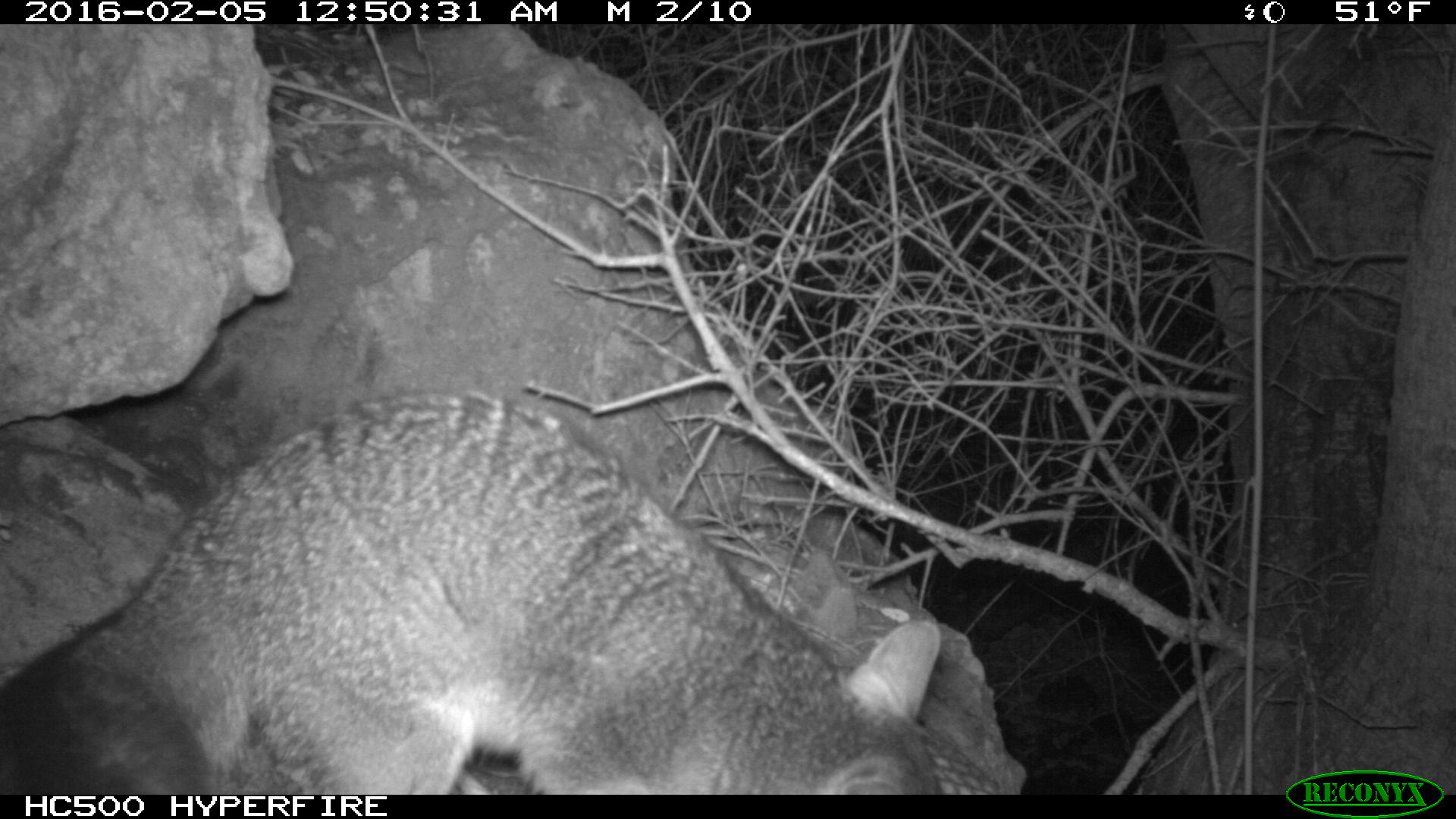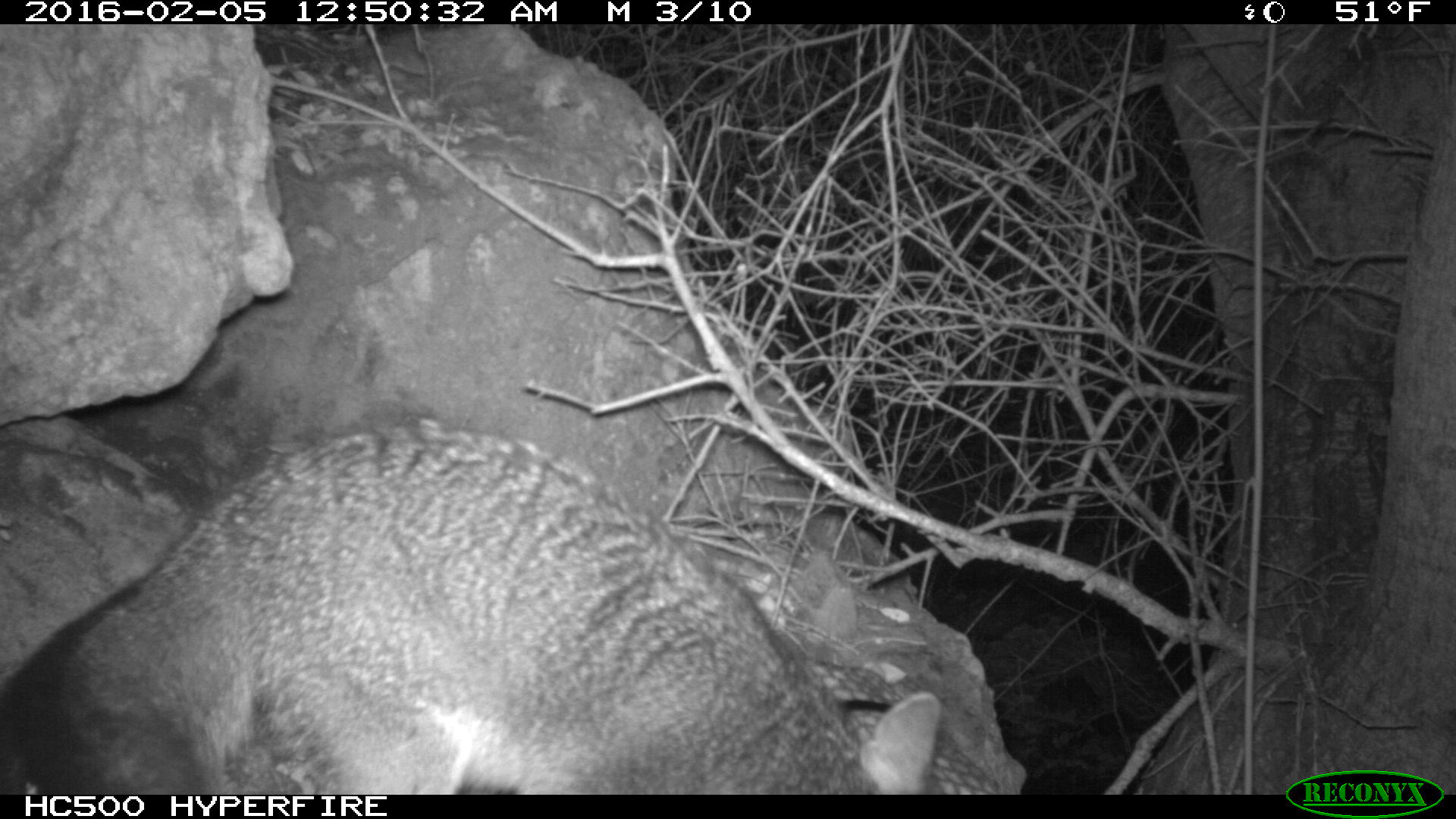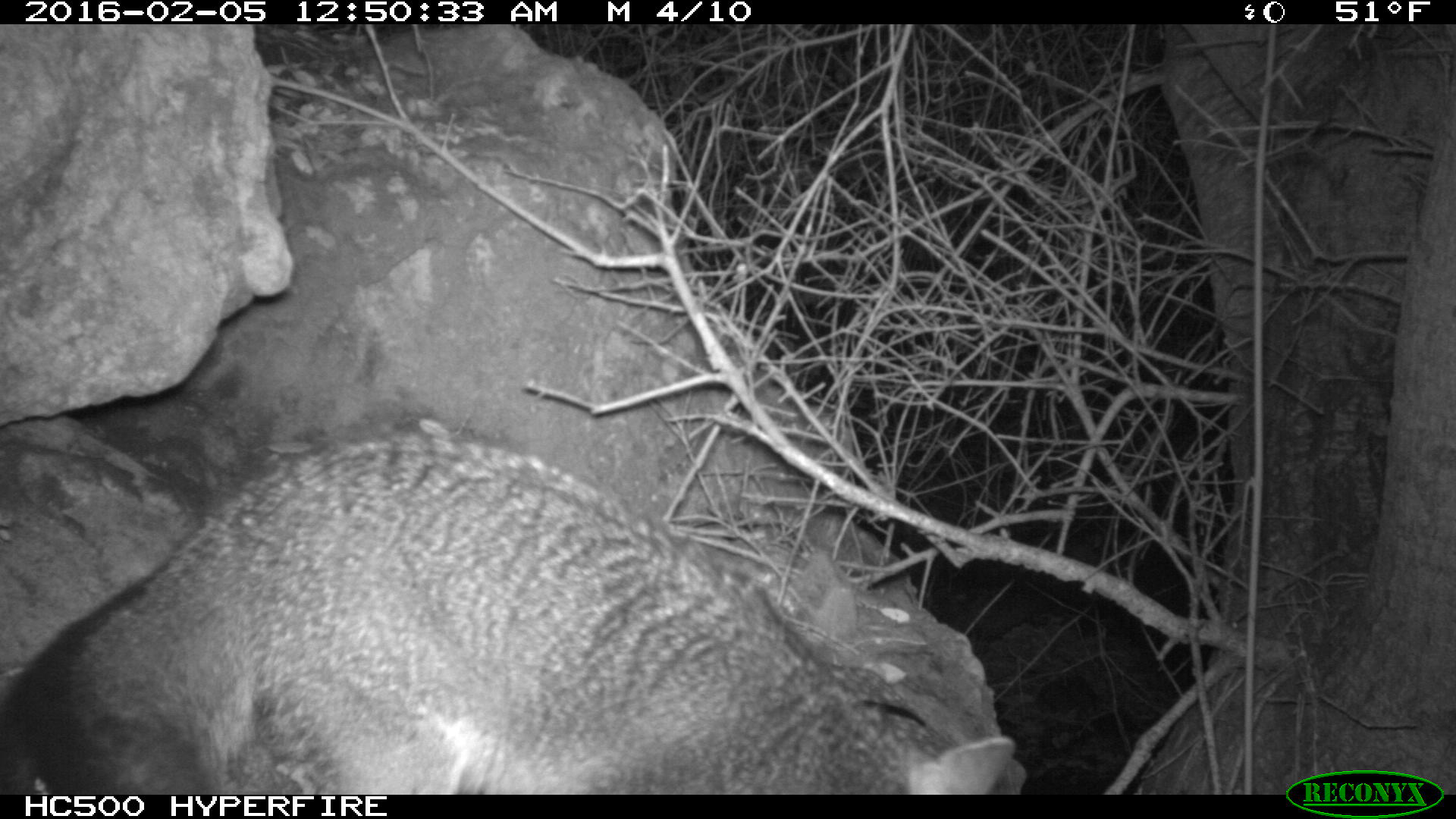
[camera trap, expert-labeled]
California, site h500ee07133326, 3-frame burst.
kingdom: Animalia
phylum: Chordata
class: Mammalia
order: Carnivora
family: Canidae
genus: Urocyon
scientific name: Urocyon littoralis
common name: island fox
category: fox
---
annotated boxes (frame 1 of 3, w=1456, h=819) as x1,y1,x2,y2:
fox: 0,388,942,794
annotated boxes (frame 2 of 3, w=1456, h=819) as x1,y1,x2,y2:
fox: 0,418,946,793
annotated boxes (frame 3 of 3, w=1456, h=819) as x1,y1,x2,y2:
fox: 0,423,1018,793